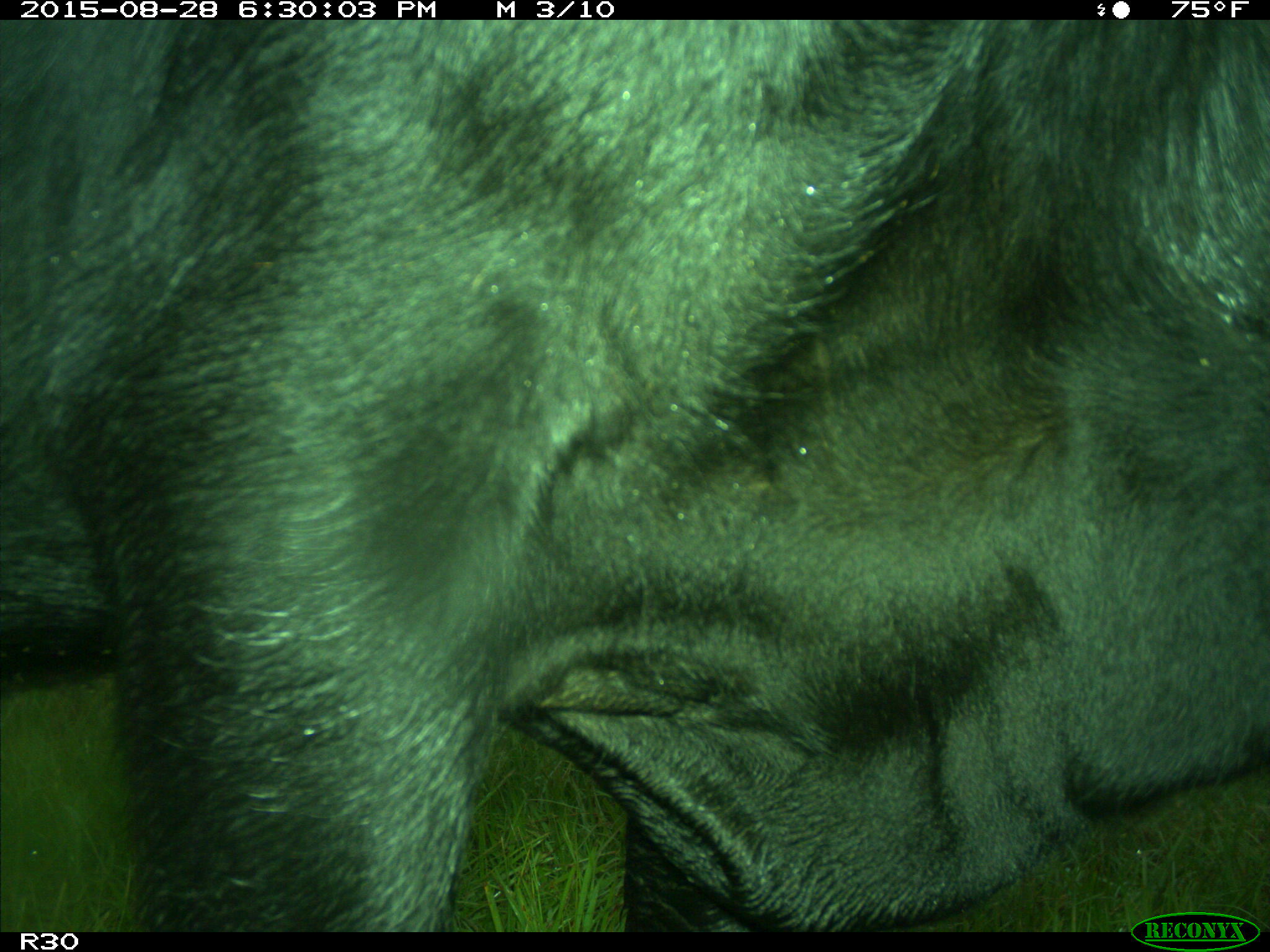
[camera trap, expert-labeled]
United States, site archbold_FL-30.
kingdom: Animalia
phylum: Chordata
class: Mammalia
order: Artiodactyla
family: Bovidae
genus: Bos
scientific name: Bos taurus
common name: domestic cow